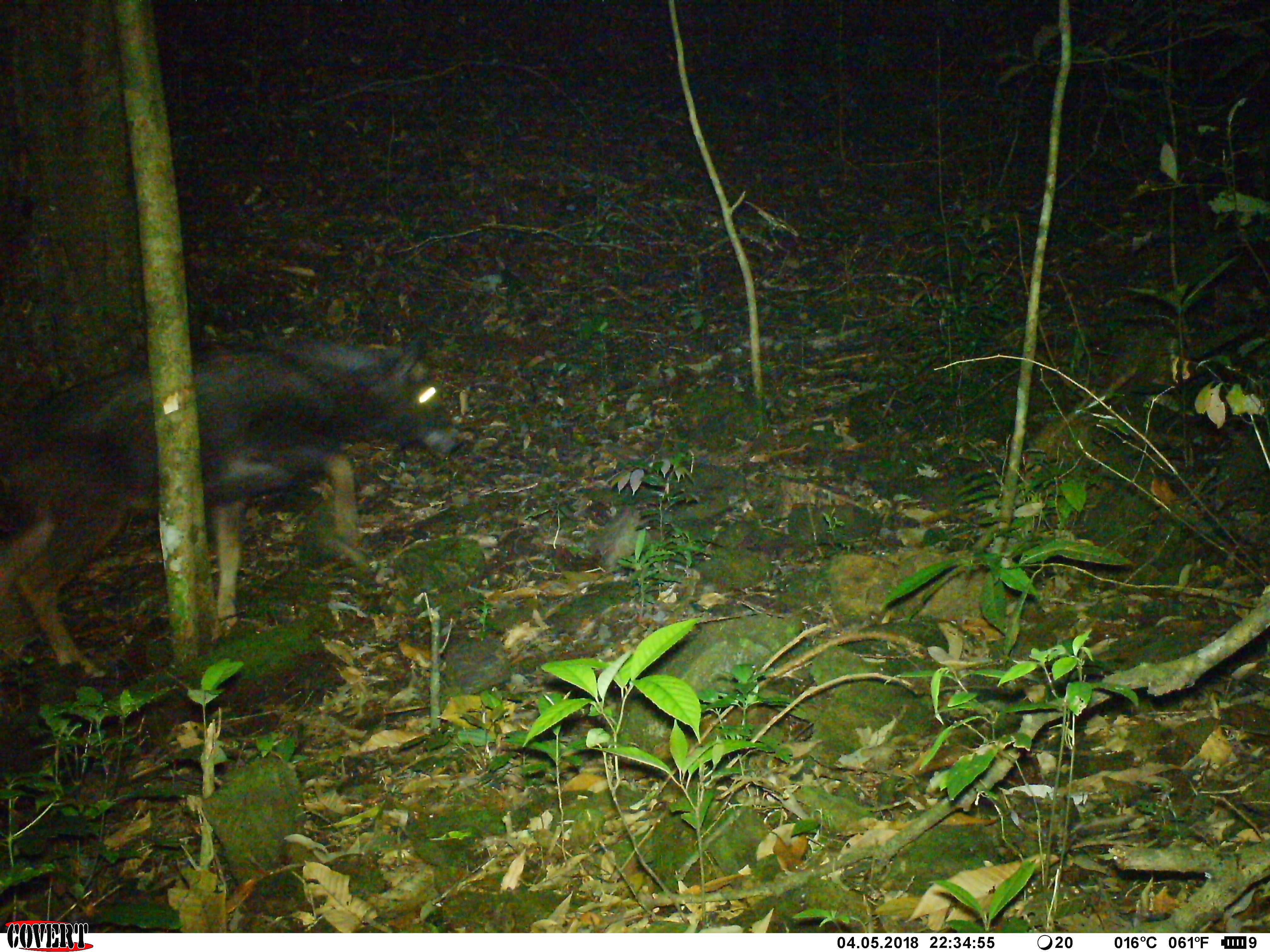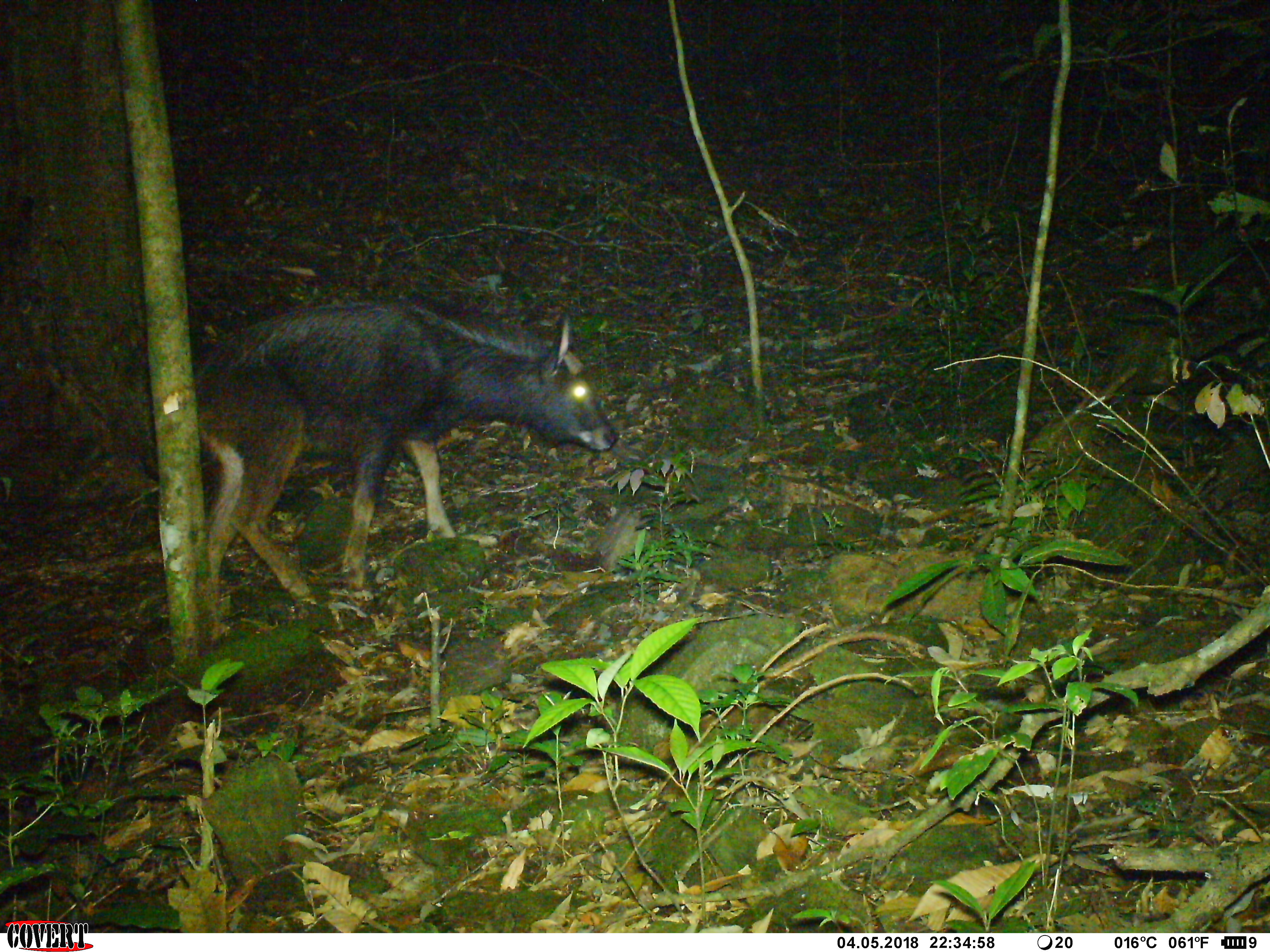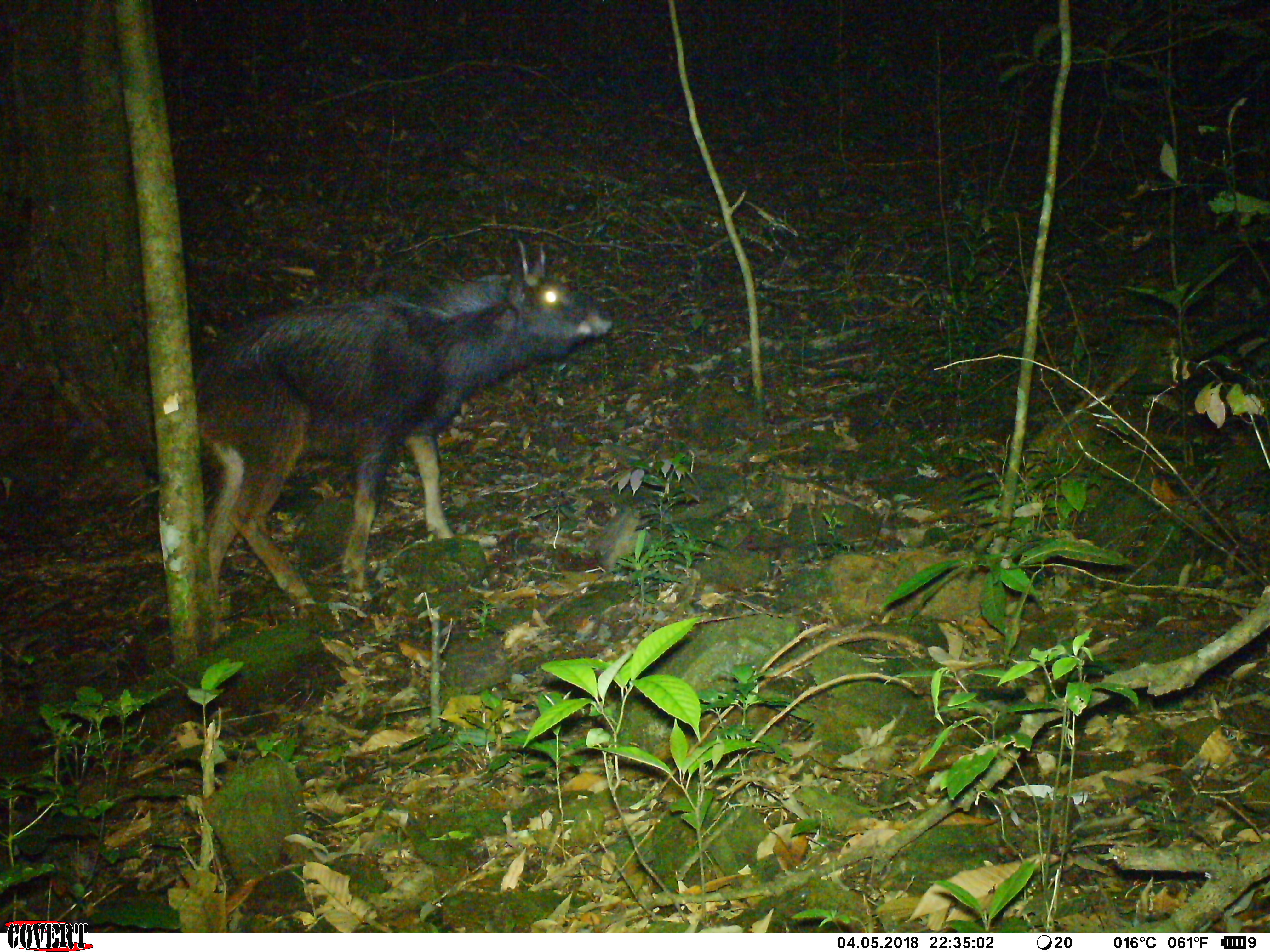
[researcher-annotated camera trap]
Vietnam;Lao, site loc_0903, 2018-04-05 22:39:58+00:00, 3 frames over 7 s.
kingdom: Animalia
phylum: Chordata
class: Mammalia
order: Artiodactyla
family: Bovidae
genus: Capricornis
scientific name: Capricornis sumatraensis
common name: chinese serow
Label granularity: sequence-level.